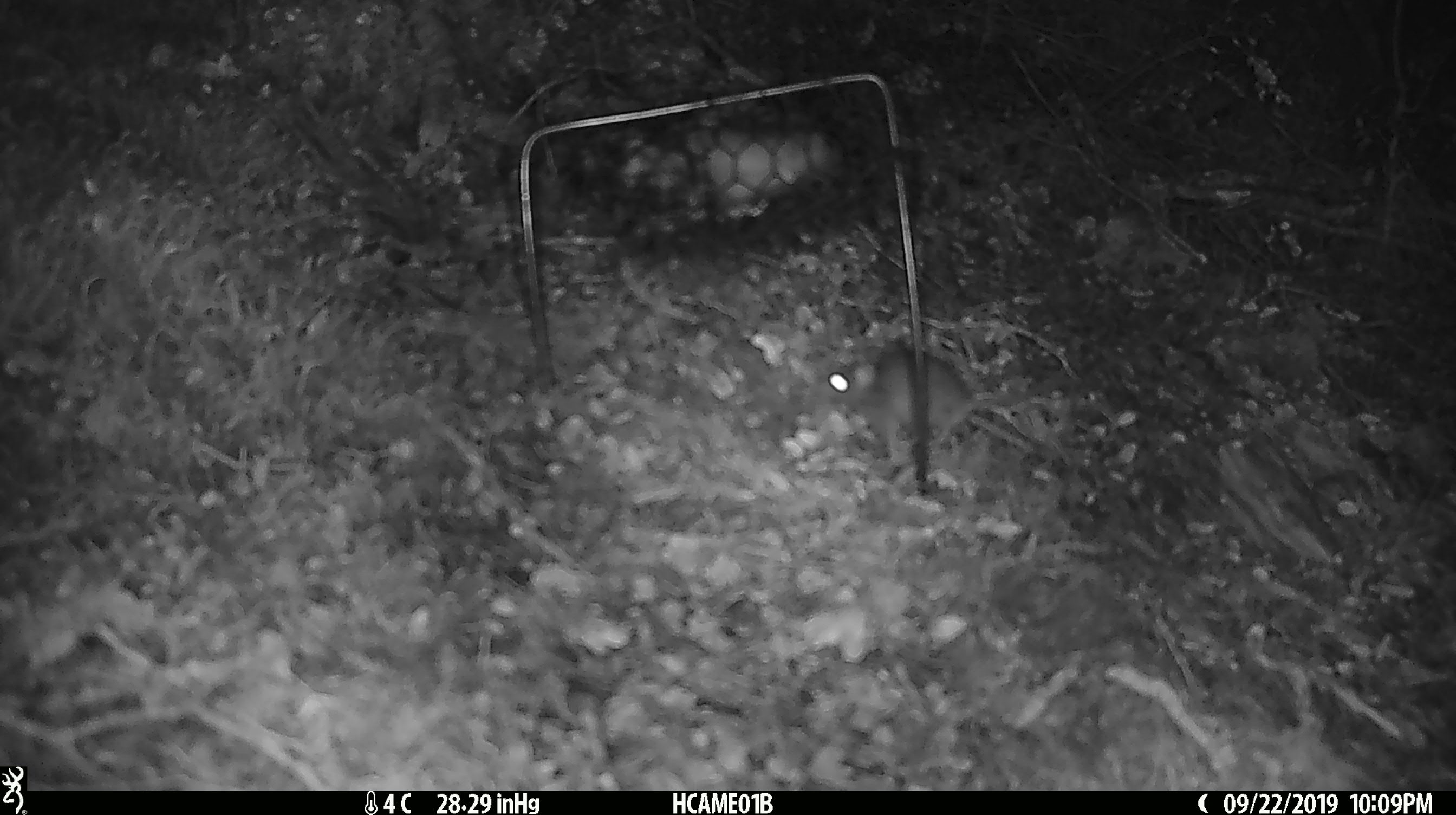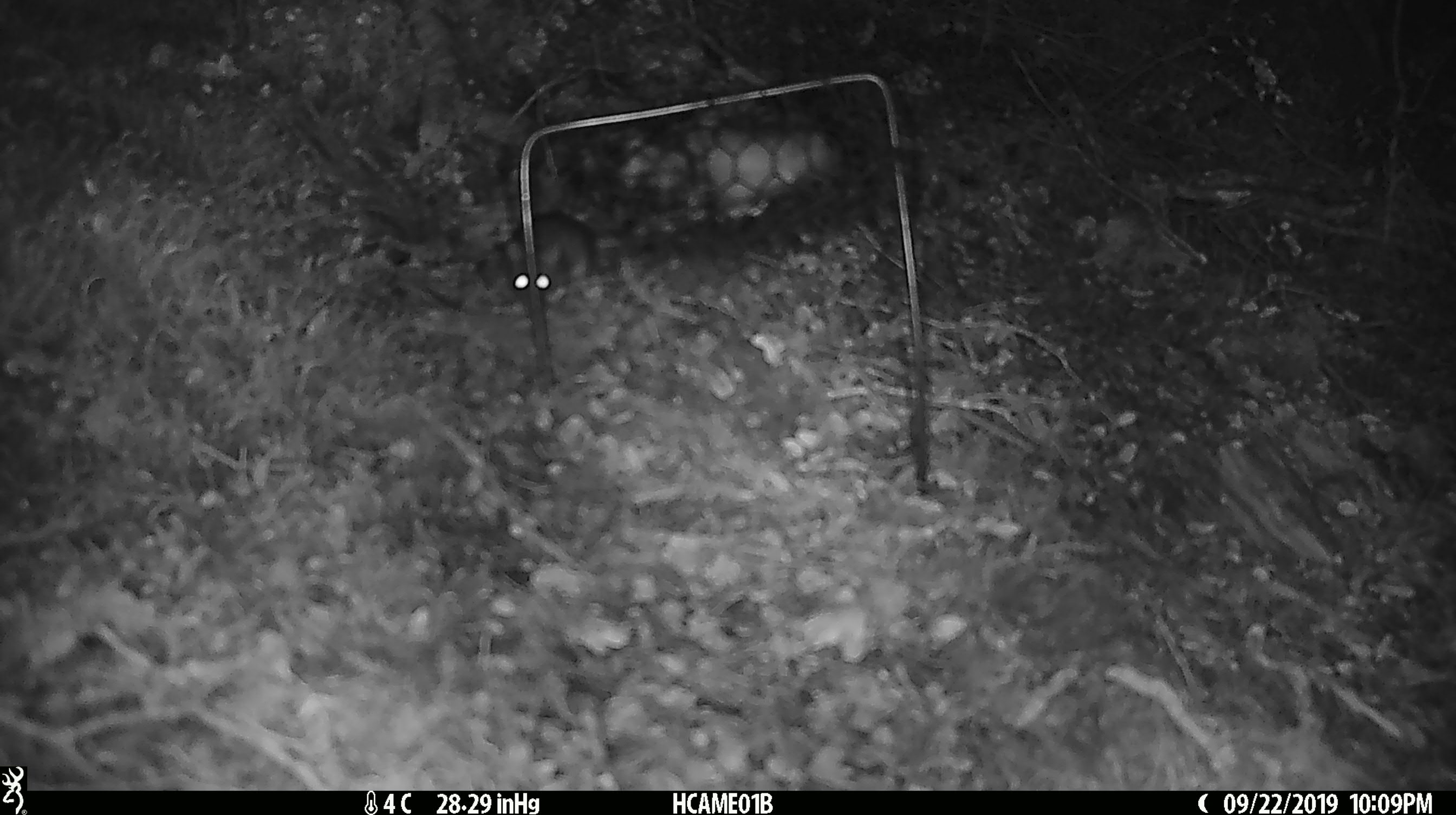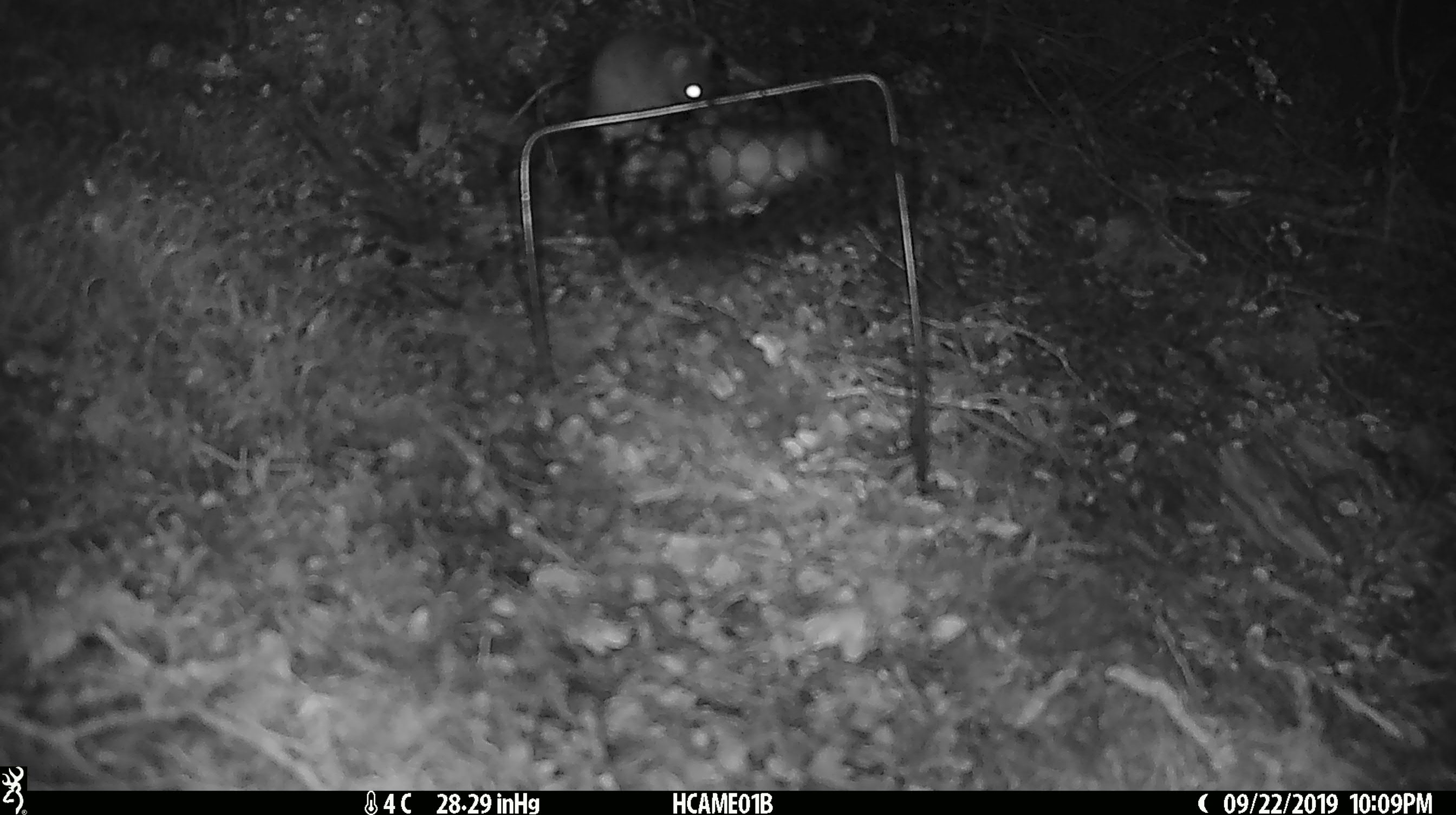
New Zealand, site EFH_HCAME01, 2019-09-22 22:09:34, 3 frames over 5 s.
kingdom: Animalia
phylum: Chordata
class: Mammalia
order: Rodentia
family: Muridae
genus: Mus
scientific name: Mus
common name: mouse